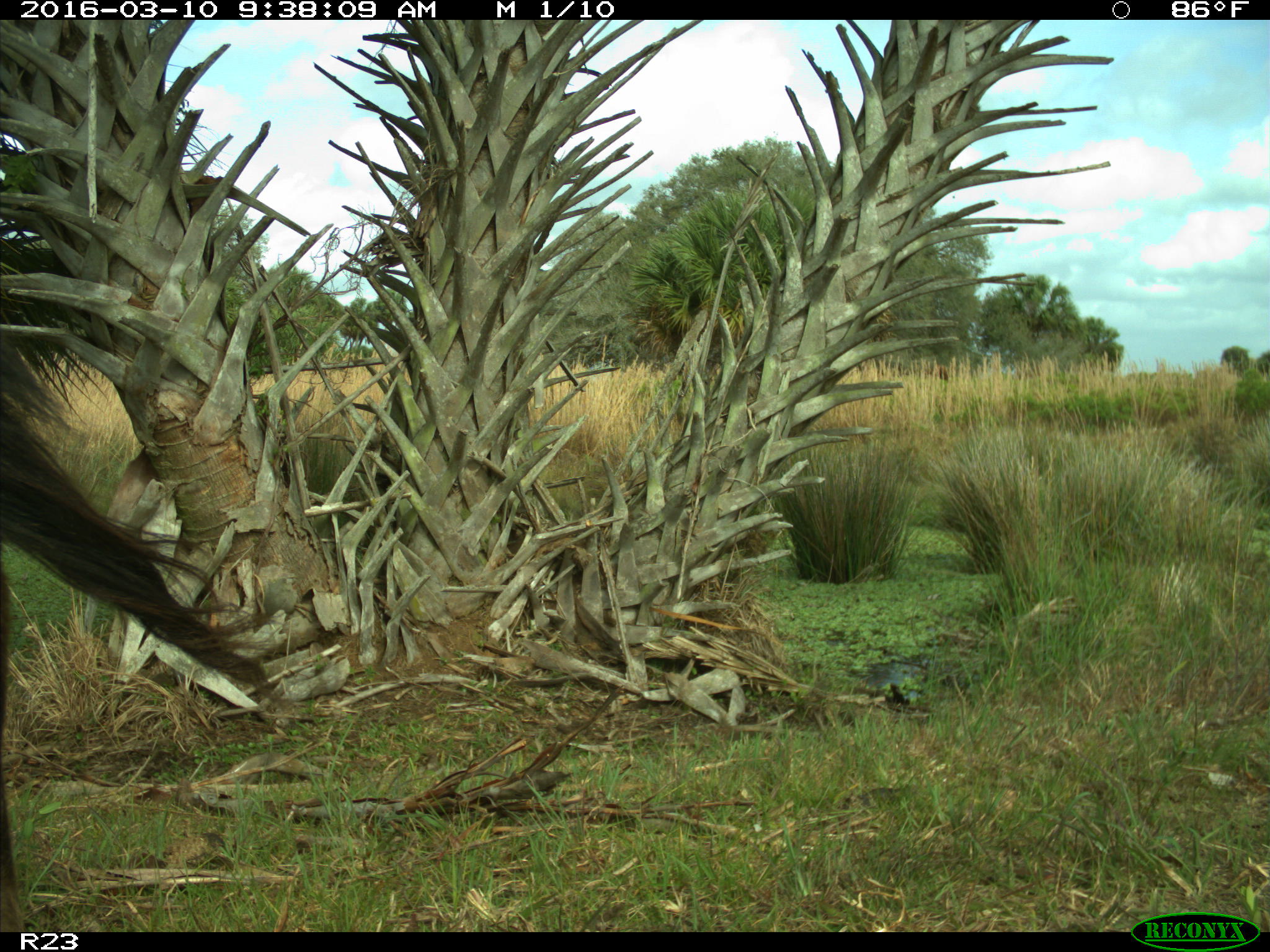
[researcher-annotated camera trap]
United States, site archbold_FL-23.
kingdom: Animalia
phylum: Chordata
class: Mammalia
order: Artiodactyla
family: Bovidae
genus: Bos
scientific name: Bos taurus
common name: domestic cow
Bos taurus (domestic cow).